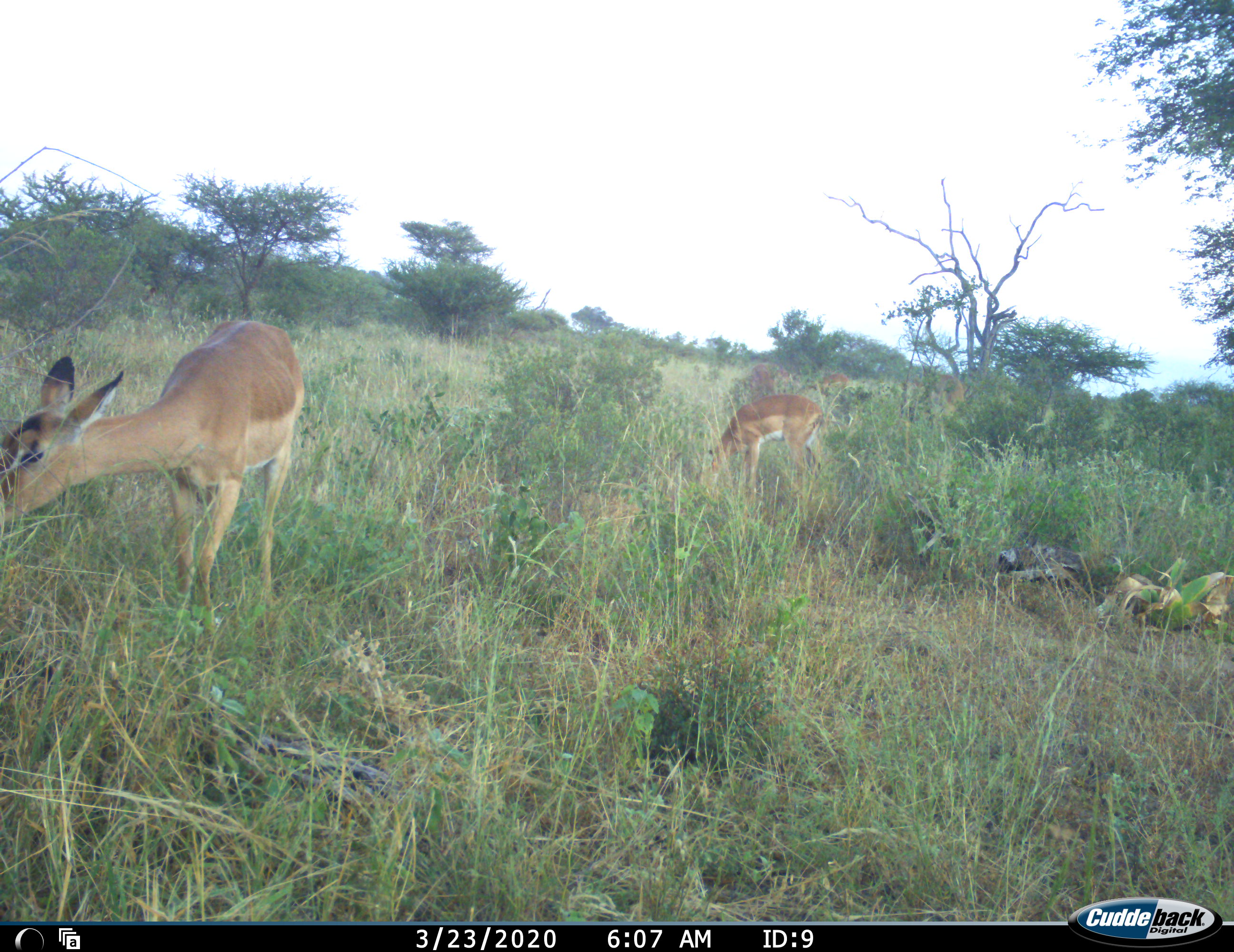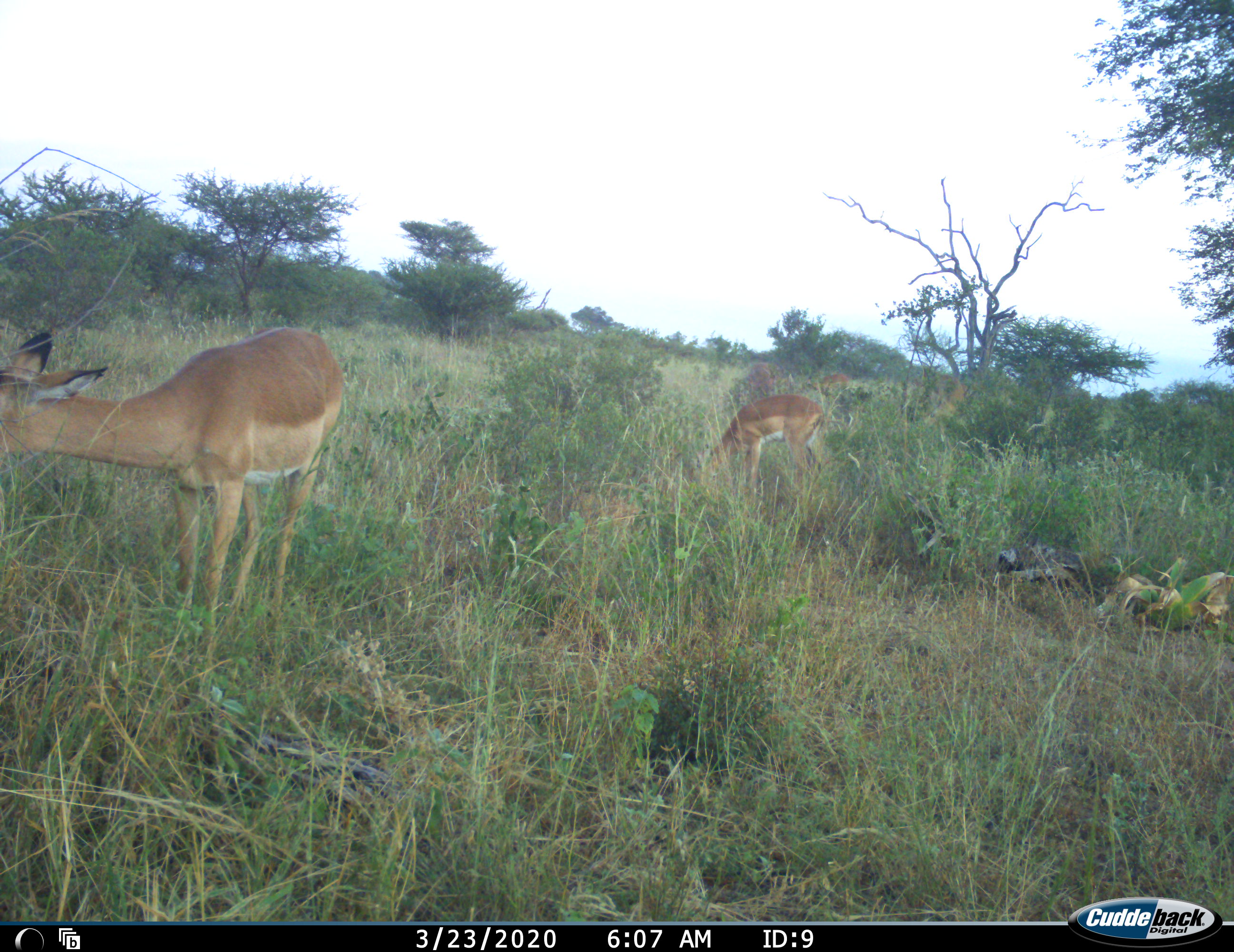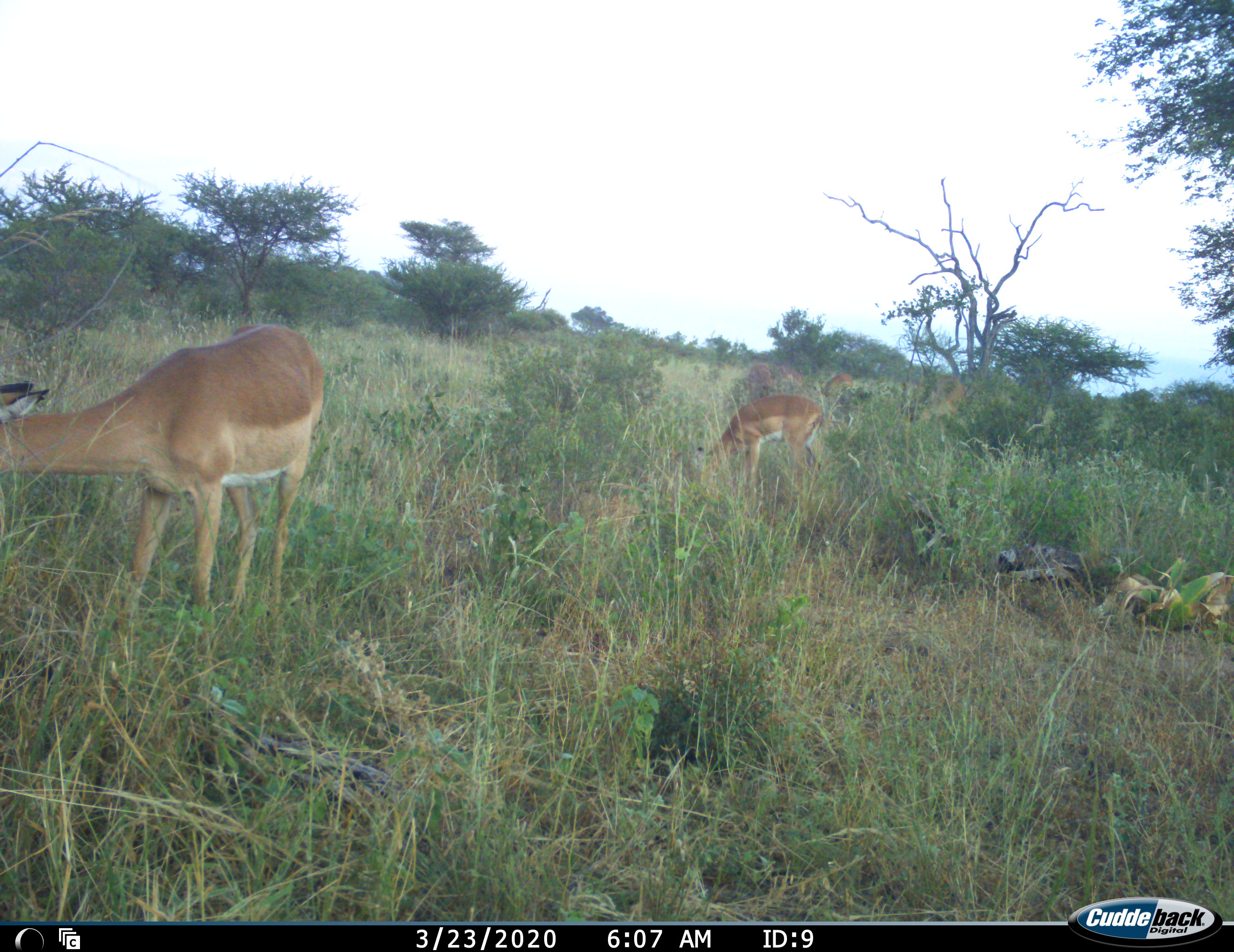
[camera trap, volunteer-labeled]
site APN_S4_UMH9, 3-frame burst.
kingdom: Animalia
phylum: Chordata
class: Mammalia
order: Artiodactyla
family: Bovidae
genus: Aepyceros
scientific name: Aepyceros melampus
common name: impala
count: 5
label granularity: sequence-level